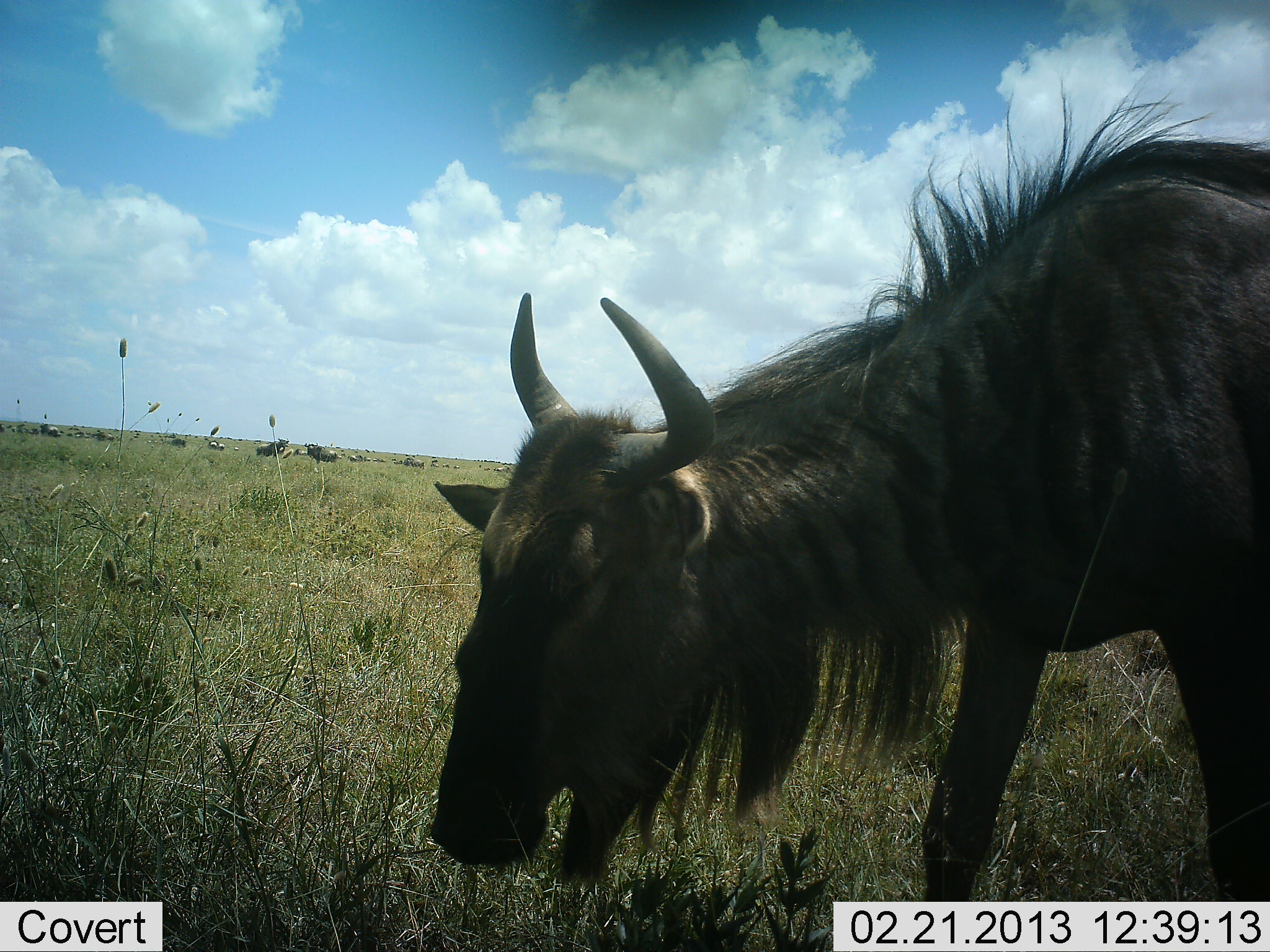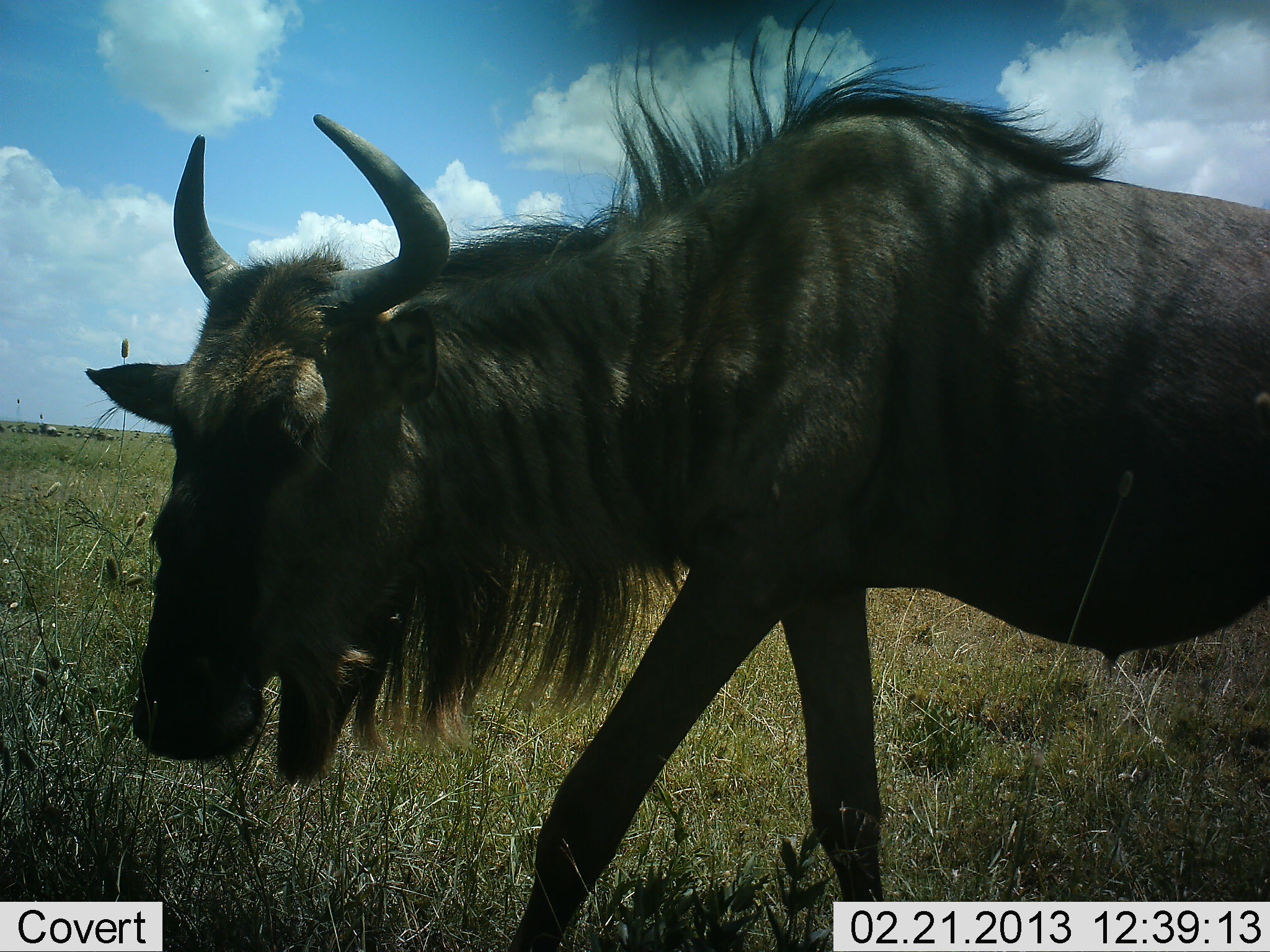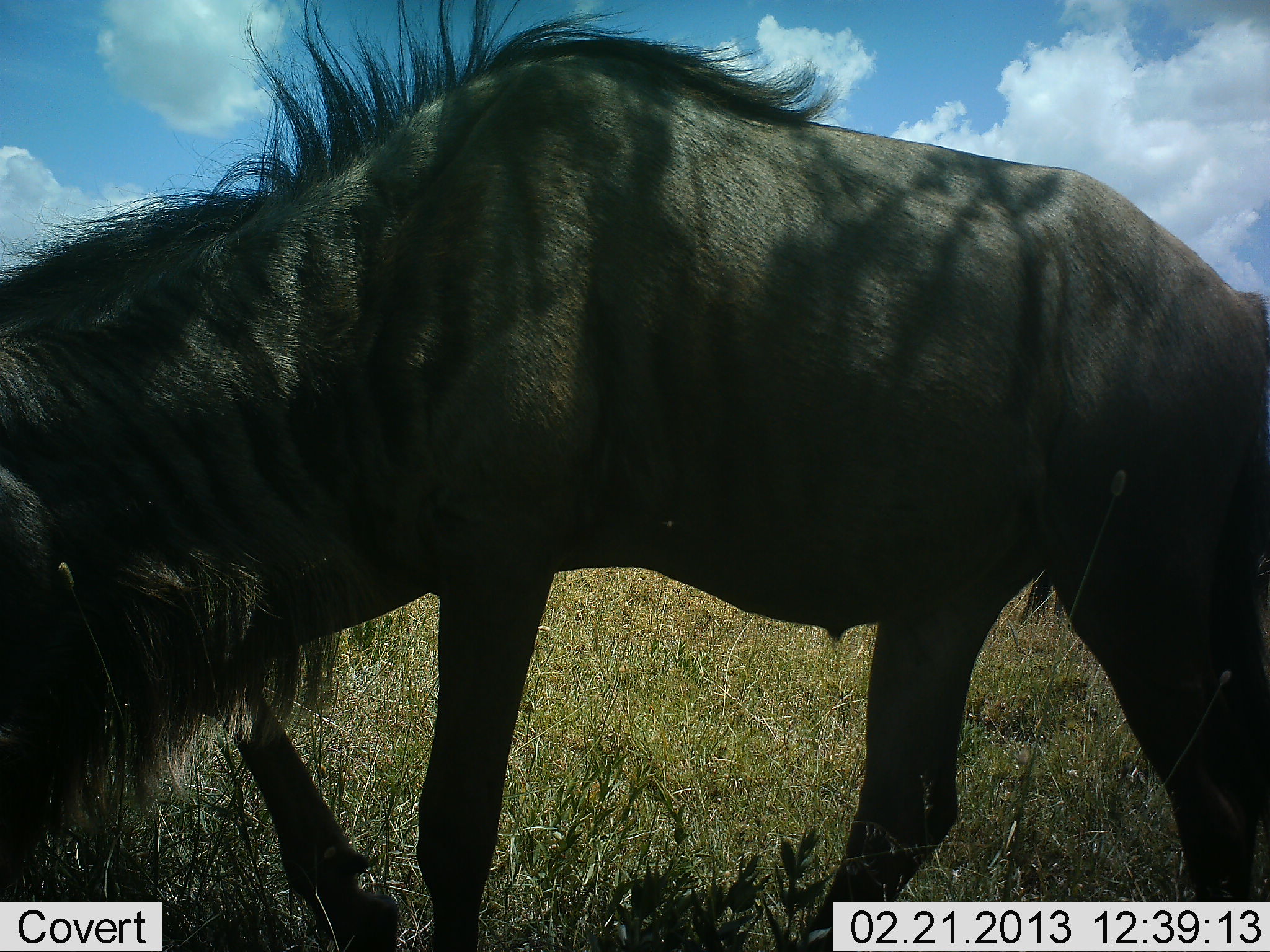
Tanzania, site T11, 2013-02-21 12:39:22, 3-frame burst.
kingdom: Animalia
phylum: Chordata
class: Mammalia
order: Artiodactyla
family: Bovidae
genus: Connochaetes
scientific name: Connochaetes taurinus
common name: blue wildebeest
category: wildebeest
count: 1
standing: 35%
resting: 4%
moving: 87%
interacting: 4%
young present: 4%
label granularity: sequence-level